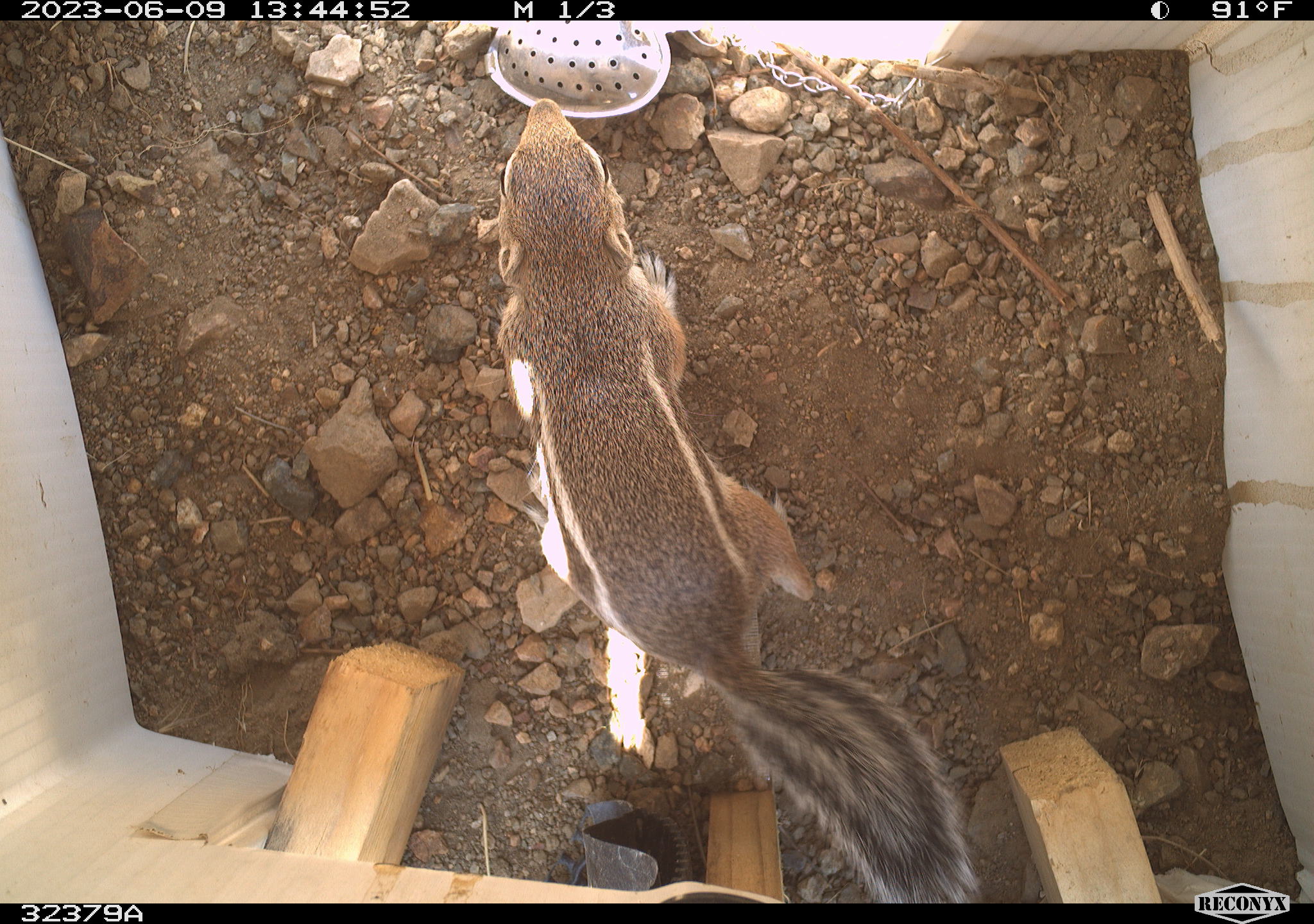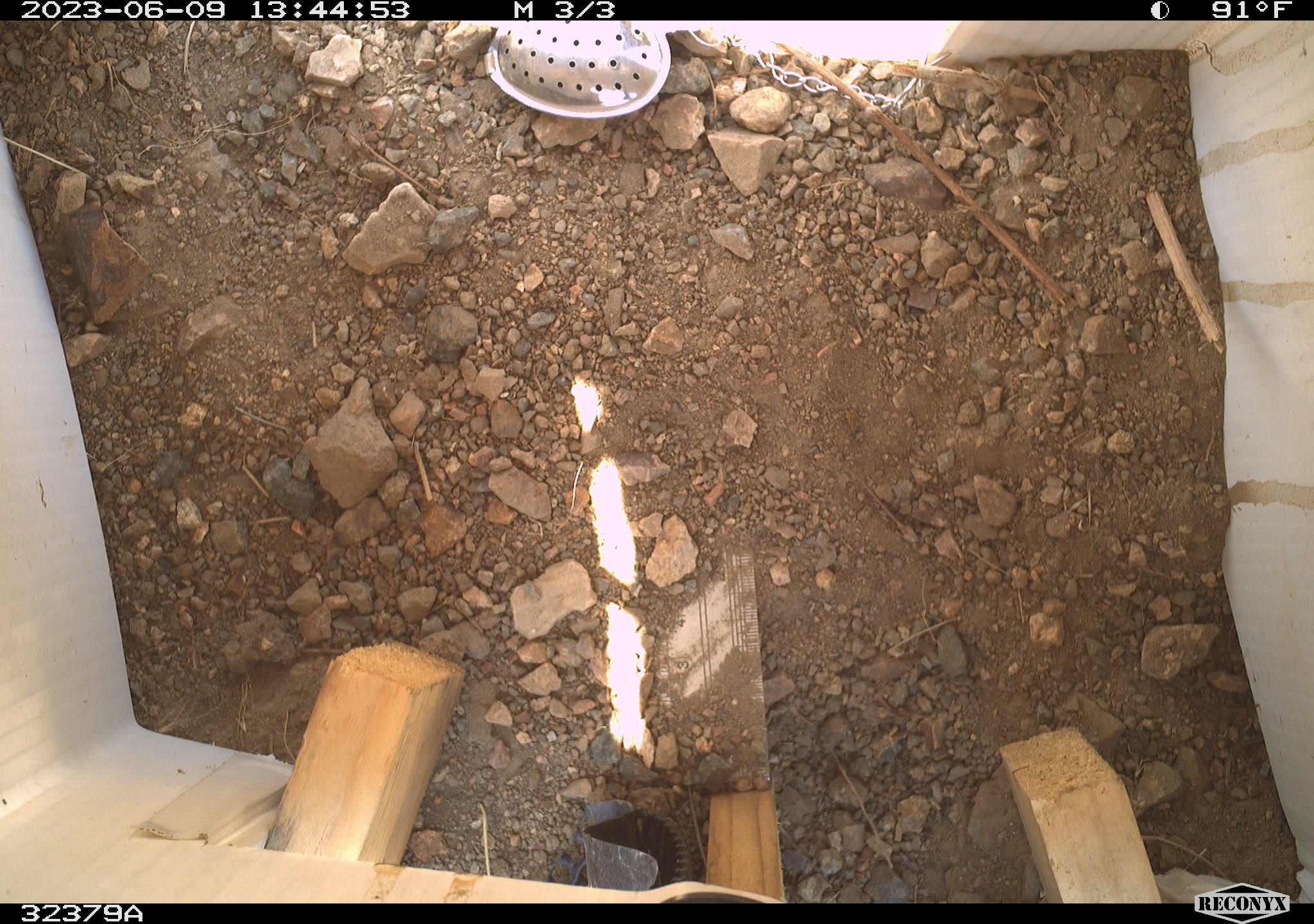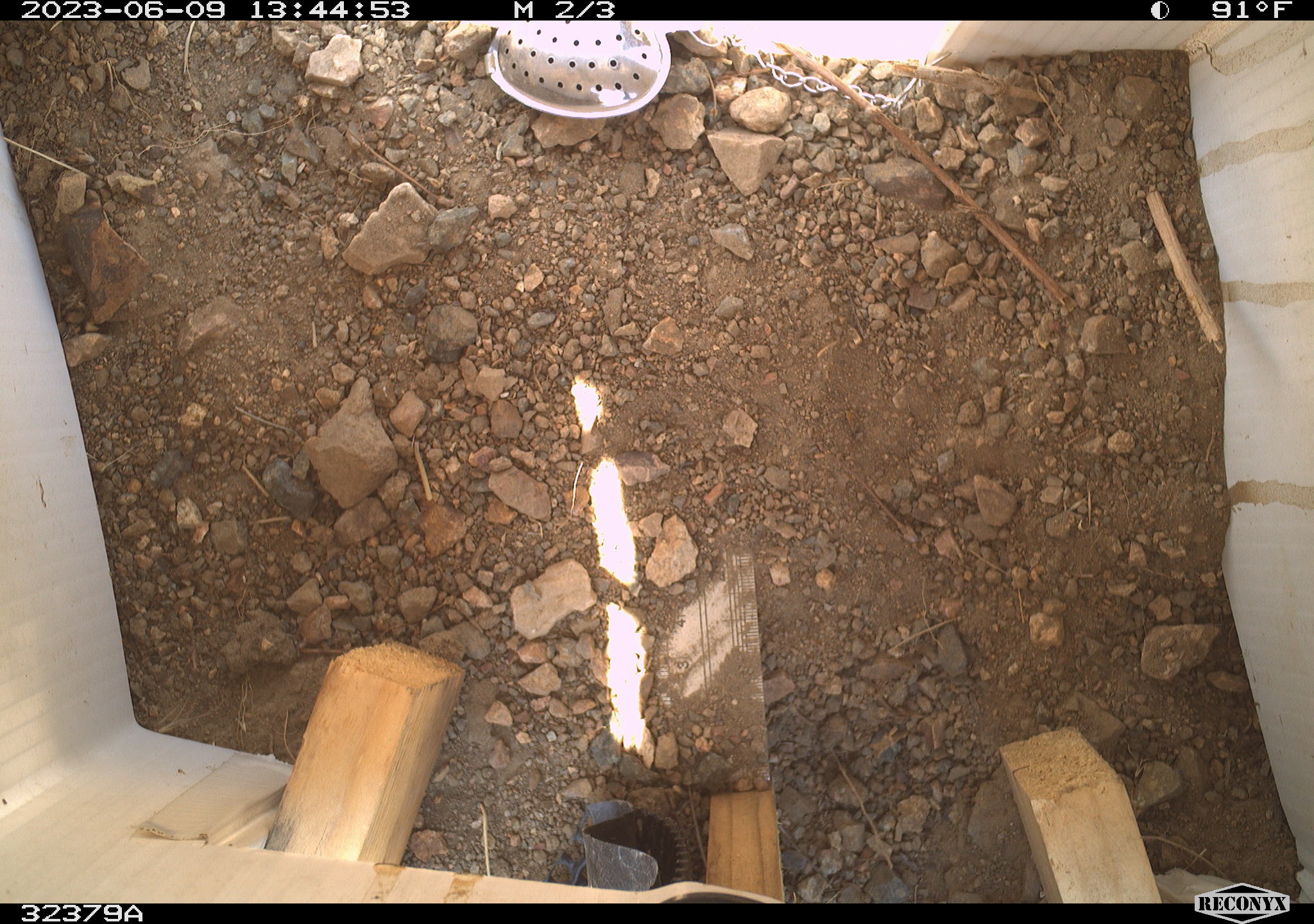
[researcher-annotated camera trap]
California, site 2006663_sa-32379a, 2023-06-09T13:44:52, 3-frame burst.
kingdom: Animalia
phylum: Chordata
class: Mammalia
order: Rodentia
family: Sciuridae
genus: Ammospermophilus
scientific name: Ammospermophilus leucurus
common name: white-tailed antelope squirrel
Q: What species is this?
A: White-tailed antelope squirrel (Ammospermophilus leucurus).